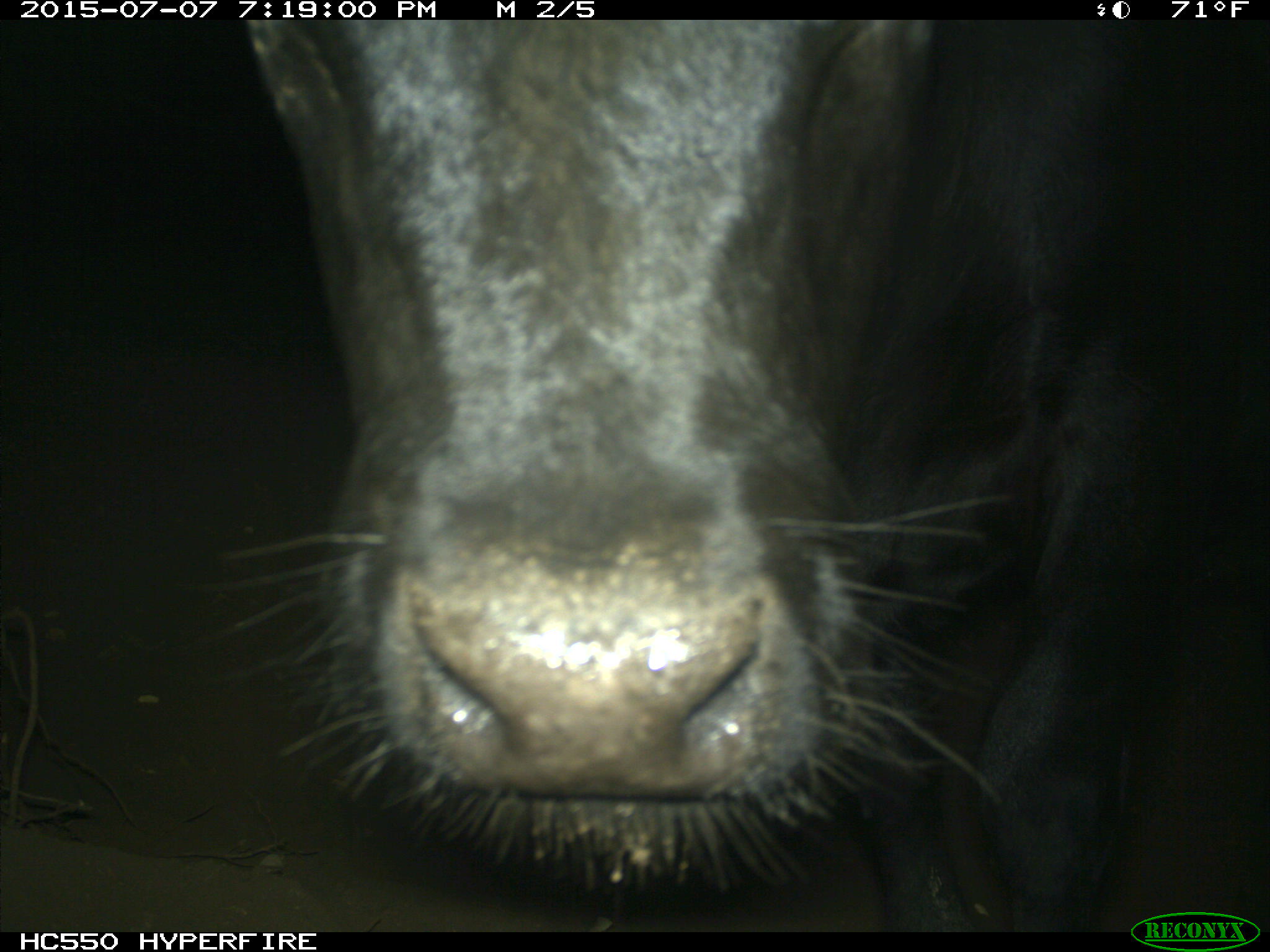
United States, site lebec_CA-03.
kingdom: Animalia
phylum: Chordata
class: Mammalia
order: Artiodactyla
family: Bovidae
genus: Bos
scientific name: Bos taurus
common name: domestic cow